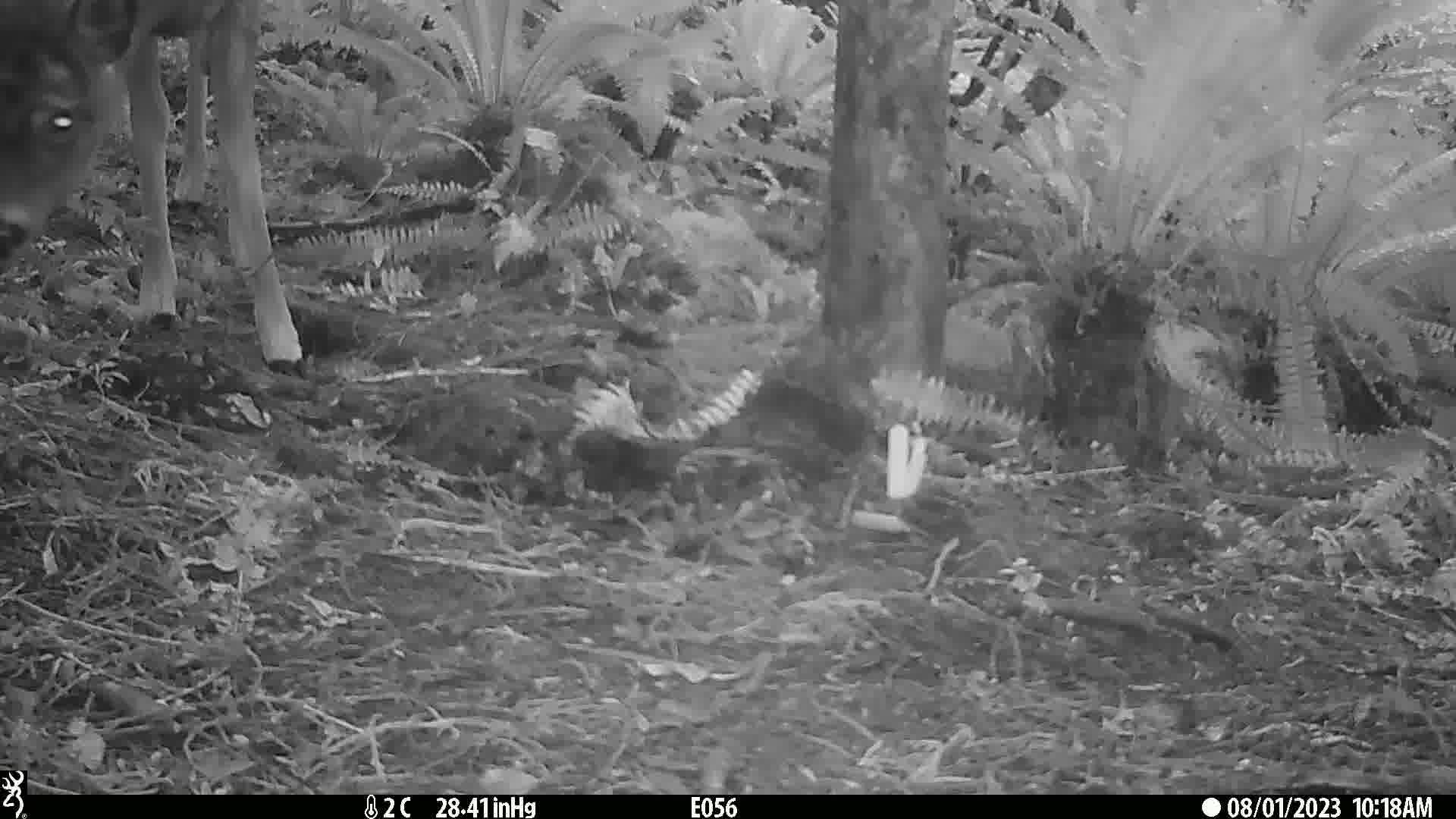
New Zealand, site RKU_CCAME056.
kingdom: Animalia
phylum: Chordata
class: Mammalia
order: Artiodactyla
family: Cervidae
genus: Odocoileus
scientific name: Odocoileus virginianus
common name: white-tailed deer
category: white tailed deer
White tailed deer (white-tailed deer) (Odocoileus virginianus).